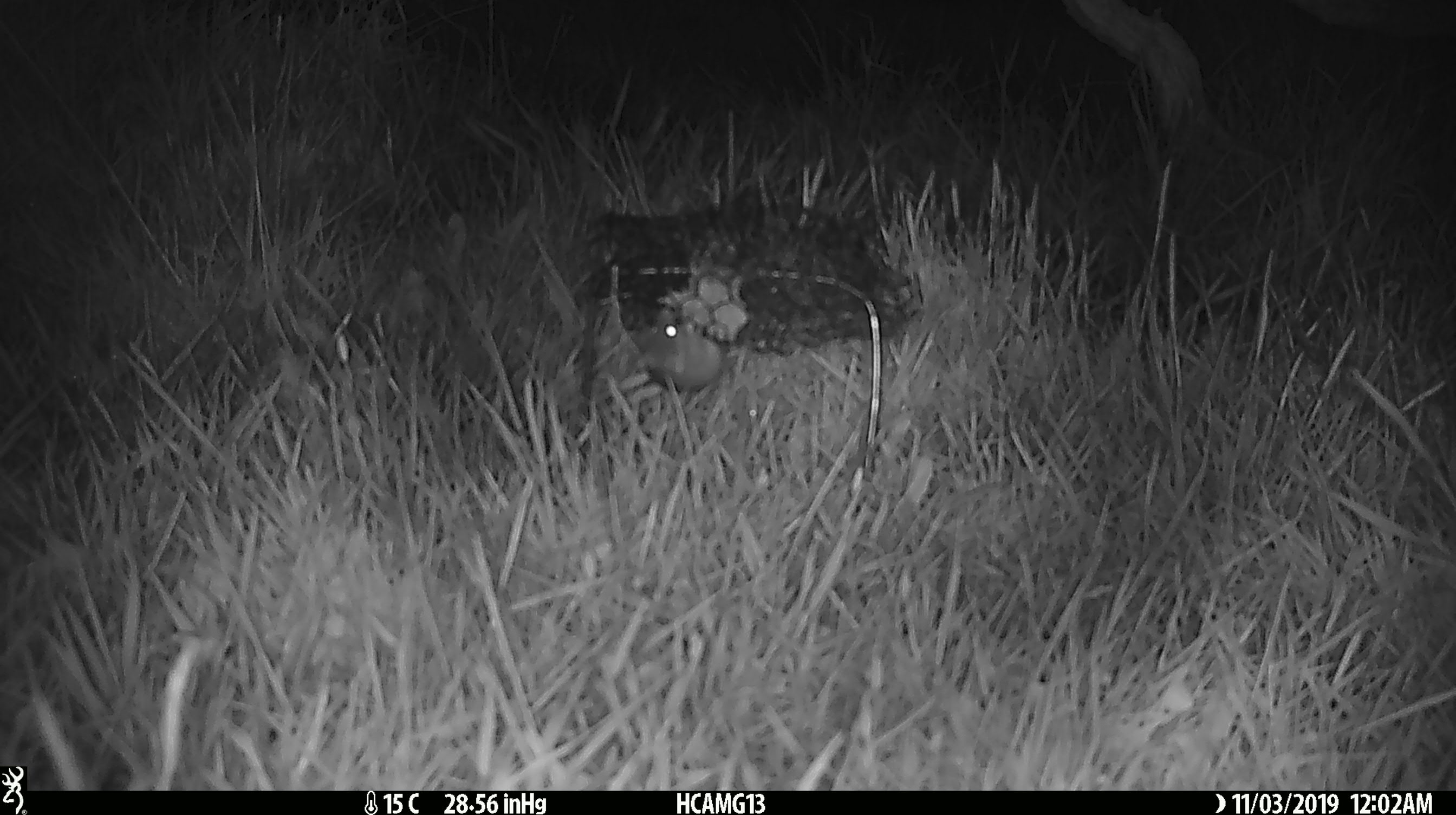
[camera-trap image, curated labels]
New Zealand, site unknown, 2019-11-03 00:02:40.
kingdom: Animalia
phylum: Chordata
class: Mammalia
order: Rodentia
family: Muridae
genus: Mus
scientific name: Mus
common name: mouse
Mouse (Mus).